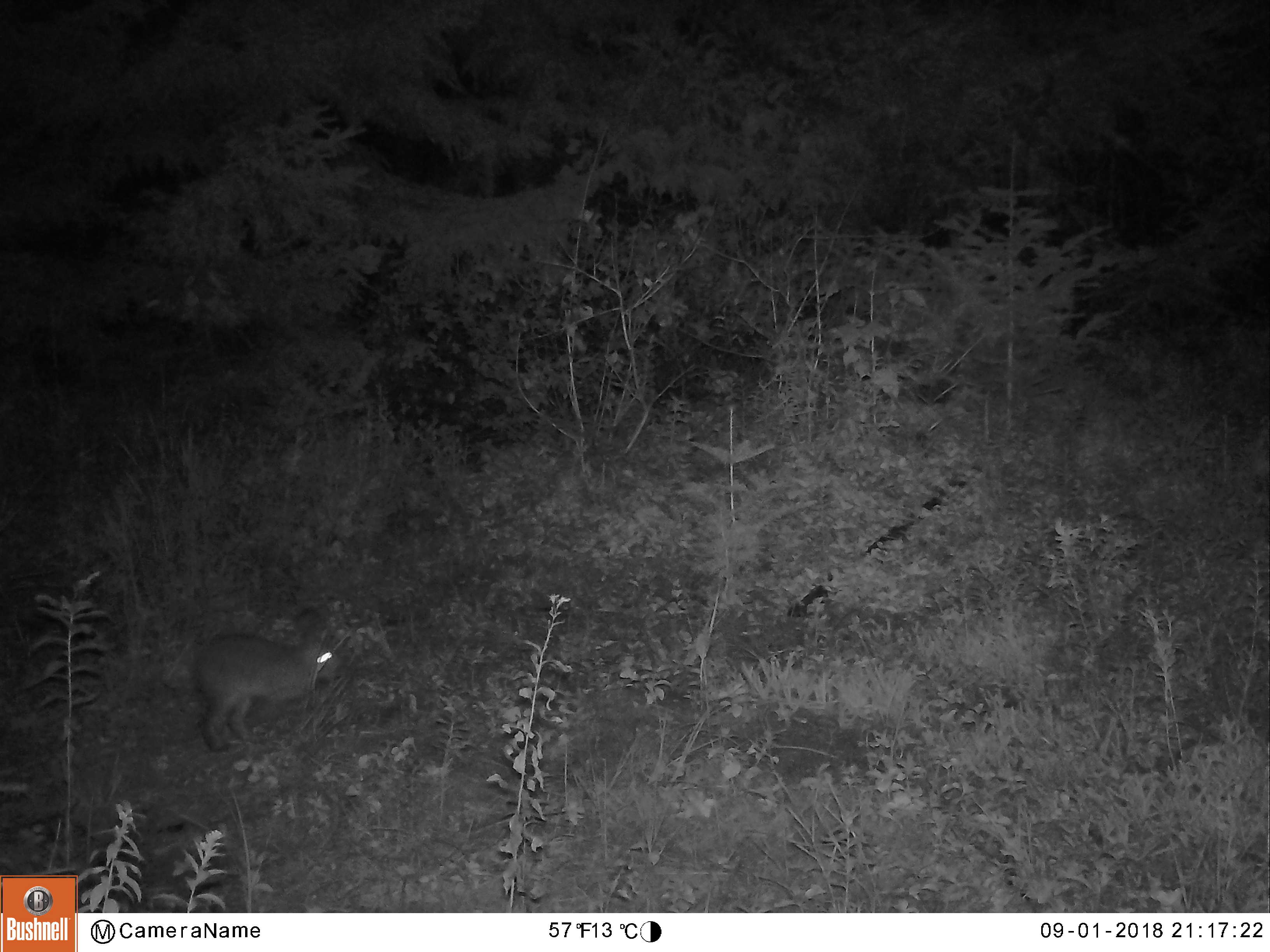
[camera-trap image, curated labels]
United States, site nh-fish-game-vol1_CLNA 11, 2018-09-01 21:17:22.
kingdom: Animalia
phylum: Chordata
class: Mammalia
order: Lagomorpha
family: Leporidae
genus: Lepus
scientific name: Lepus americanus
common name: snowshoe hare